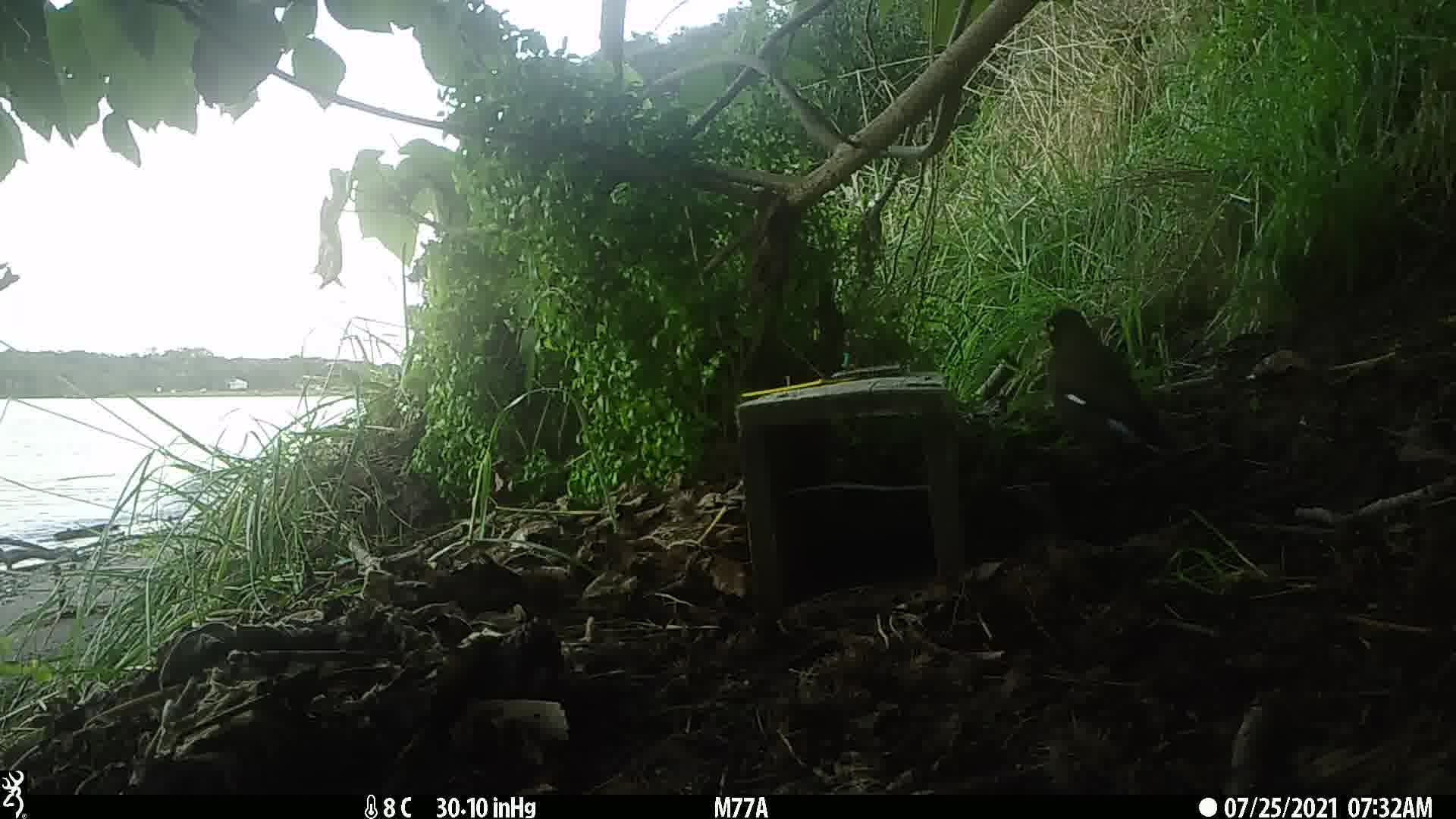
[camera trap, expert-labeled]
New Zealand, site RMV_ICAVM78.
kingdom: Animalia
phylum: Chordata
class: Aves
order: Passeriformes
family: Sturnidae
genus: Acridotheres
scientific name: Acridotheres tristis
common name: common myna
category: myna